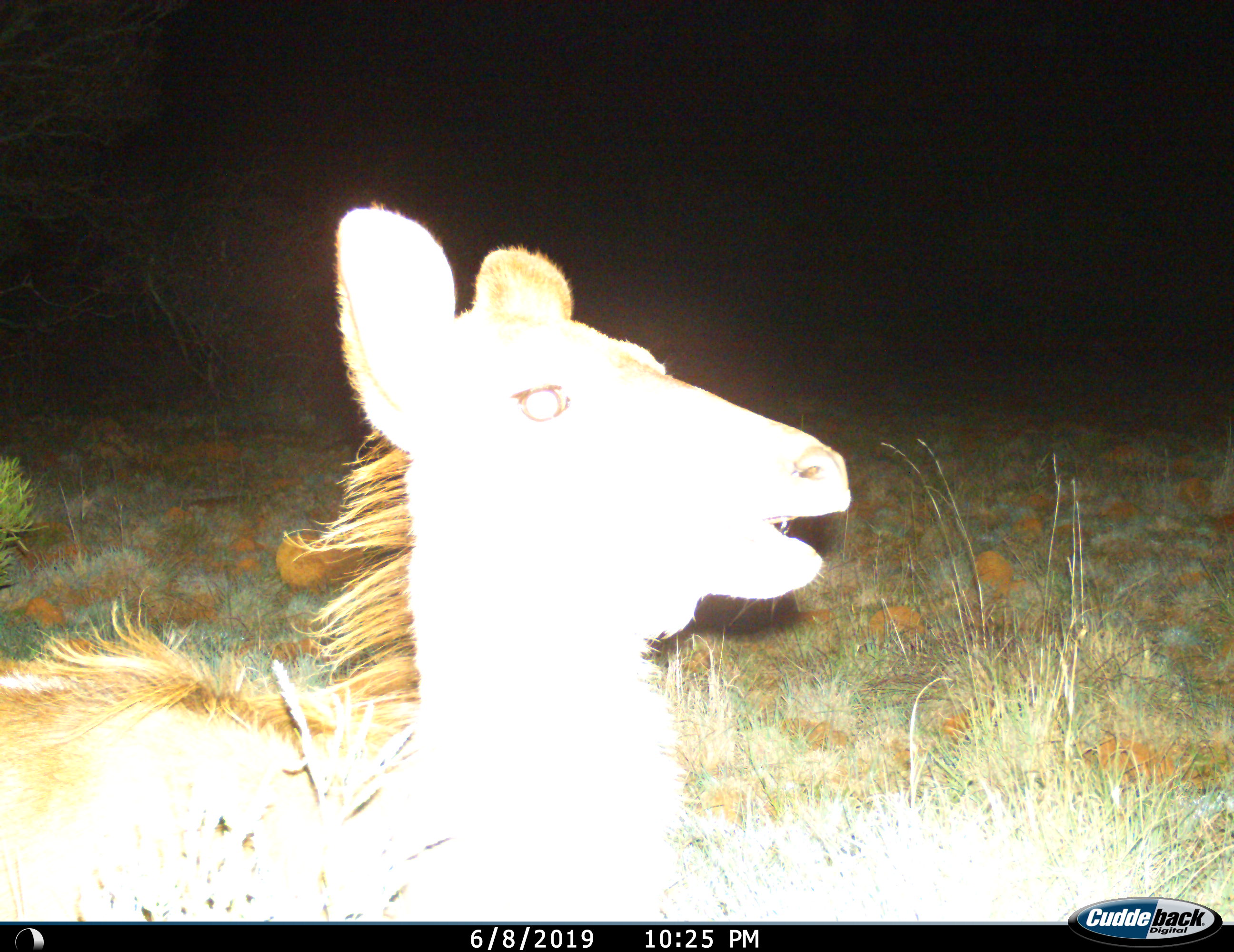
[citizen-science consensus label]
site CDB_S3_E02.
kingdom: Animalia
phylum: Chordata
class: Mammalia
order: Artiodactyla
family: Bovidae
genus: Tragelaphus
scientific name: Tragelaphus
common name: kudu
Kudu (Tragelaphus), count 1. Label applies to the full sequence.